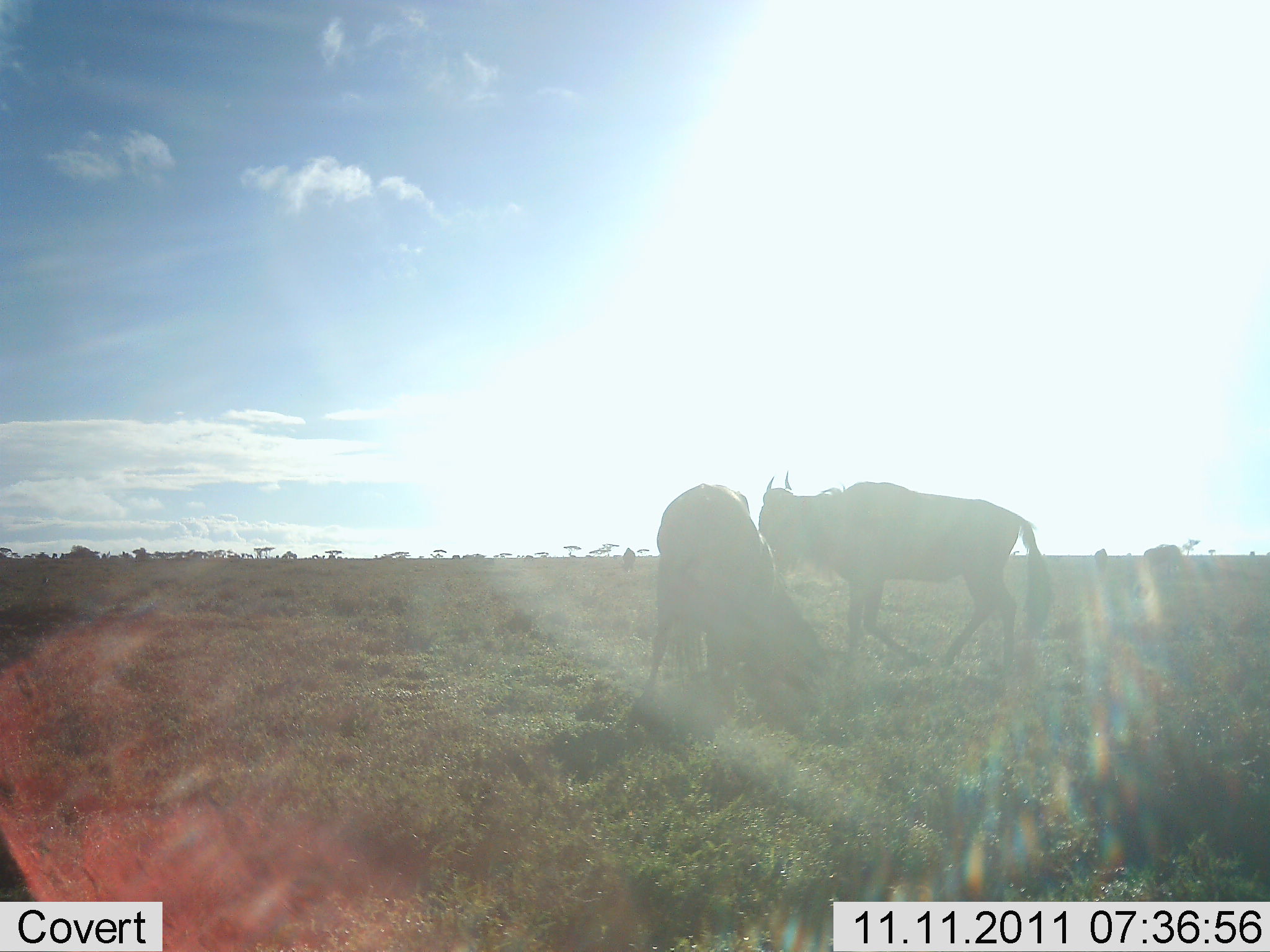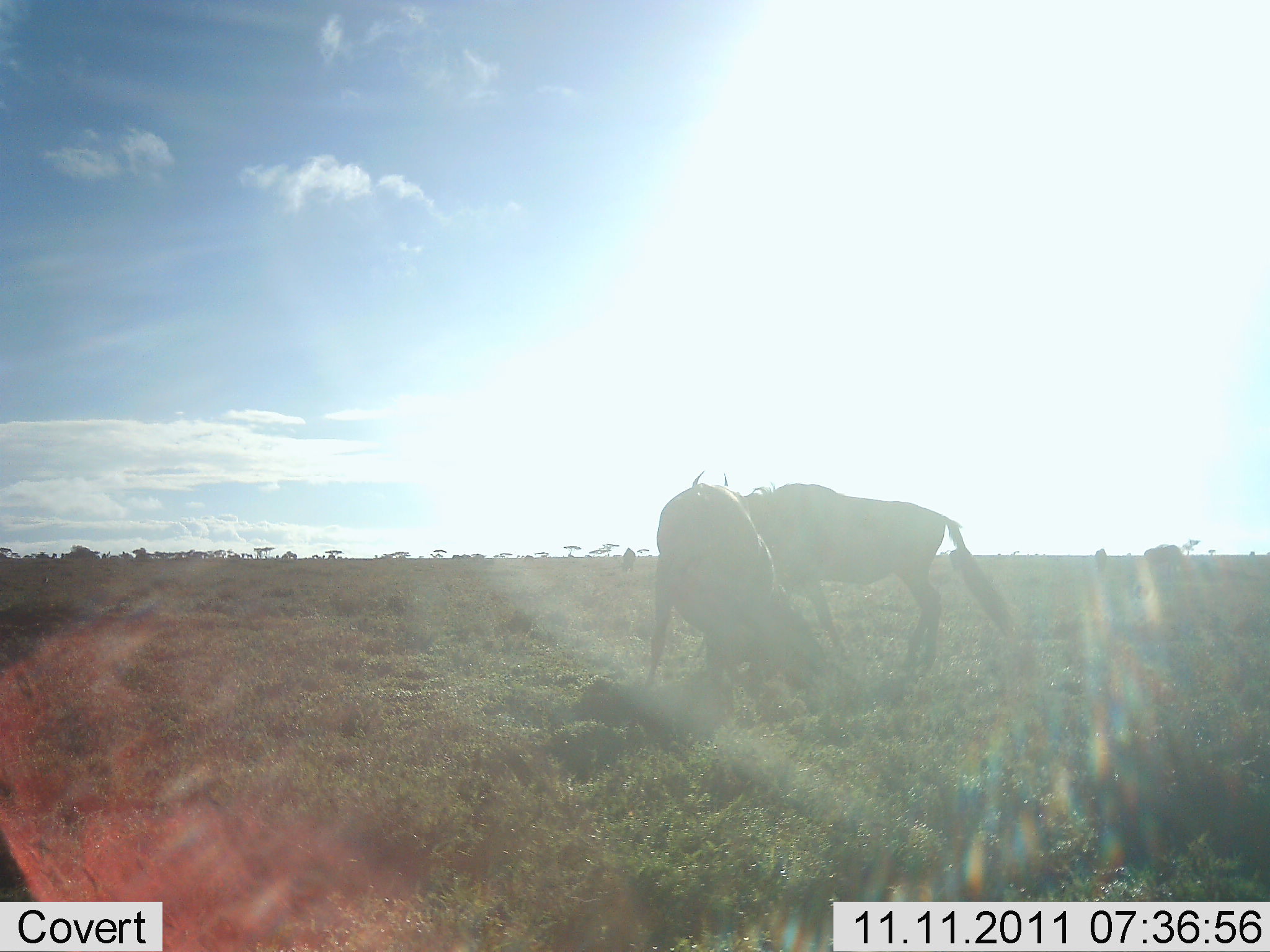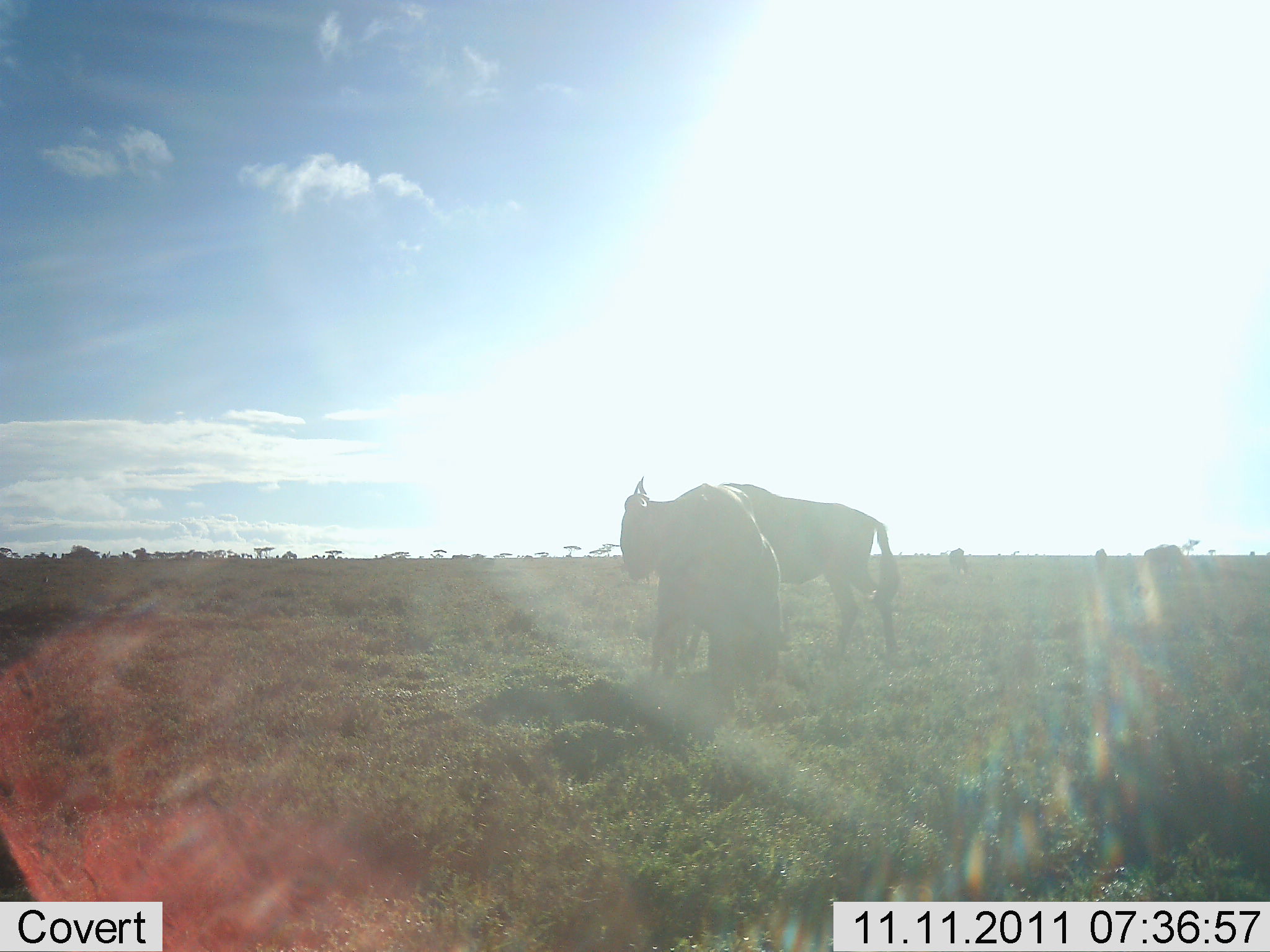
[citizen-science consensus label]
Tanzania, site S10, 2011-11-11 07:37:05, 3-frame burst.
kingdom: Animalia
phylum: Chordata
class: Mammalia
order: Artiodactyla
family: Bovidae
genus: Connochaetes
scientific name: Connochaetes taurinus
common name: blue wildebeest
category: wildebeest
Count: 2.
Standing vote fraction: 19%.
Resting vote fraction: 0%.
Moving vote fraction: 81%.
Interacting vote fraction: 12%.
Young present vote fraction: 0%.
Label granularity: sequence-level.